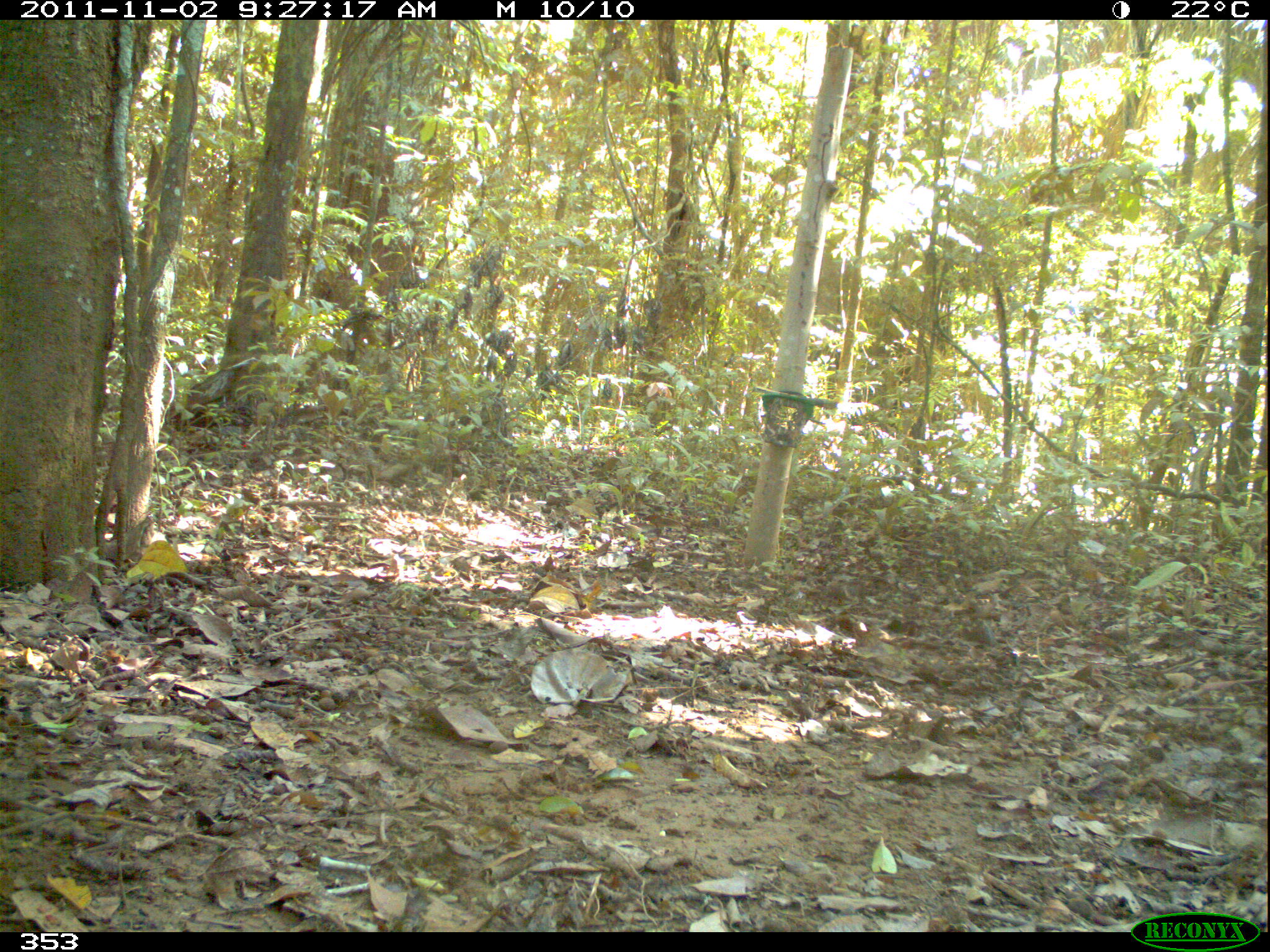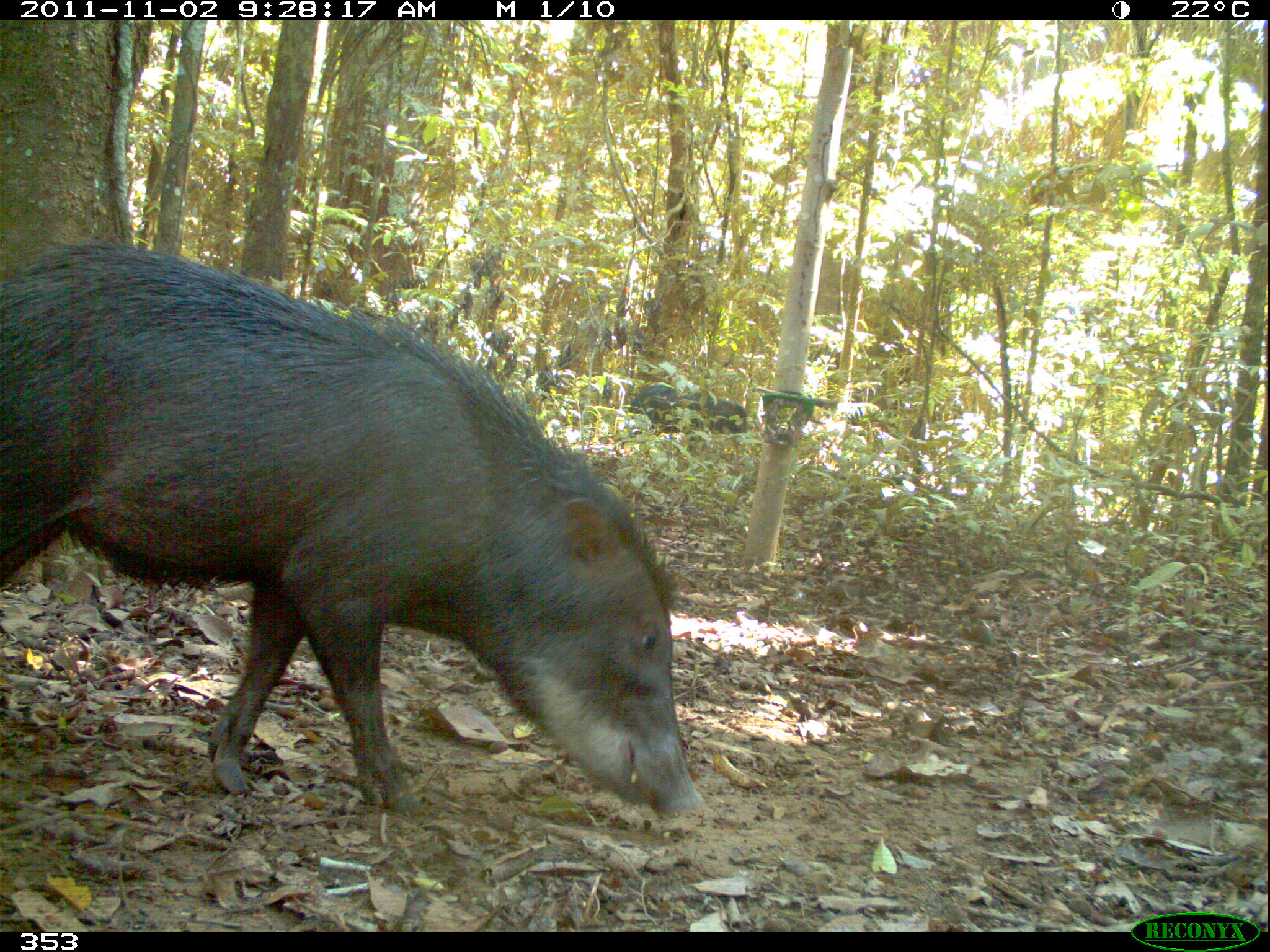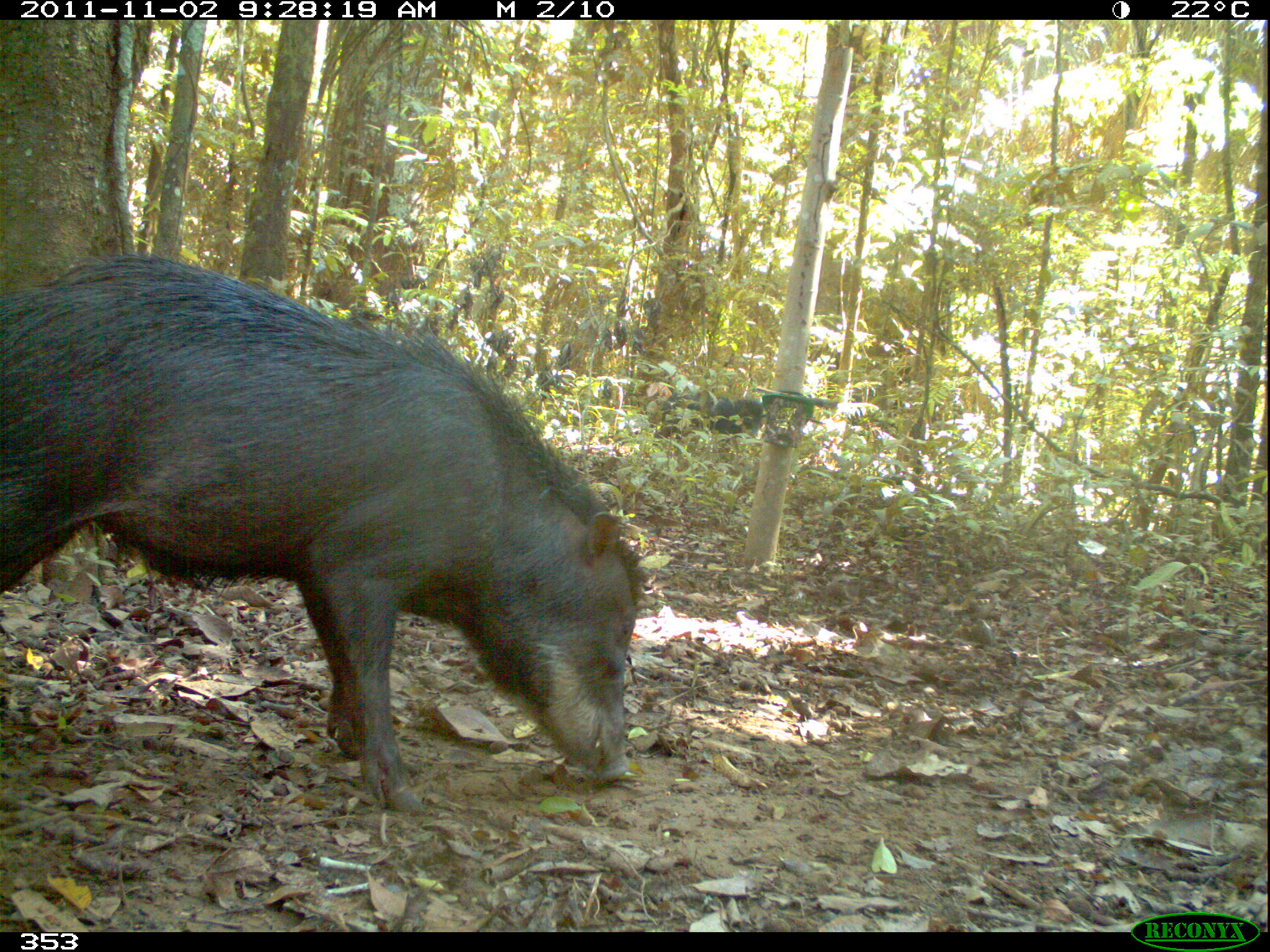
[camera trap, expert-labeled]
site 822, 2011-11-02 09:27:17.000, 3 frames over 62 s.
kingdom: Animalia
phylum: Chordata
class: Mammalia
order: Artiodactyla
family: Tayassuidae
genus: Tayassu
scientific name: Tayassu pecari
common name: white-lipped peccary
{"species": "Tayassu pecari (white-lipped peccary)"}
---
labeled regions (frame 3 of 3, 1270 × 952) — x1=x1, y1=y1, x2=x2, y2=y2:
tayassu pecari: x1=0, y1=253, x2=645, y2=809